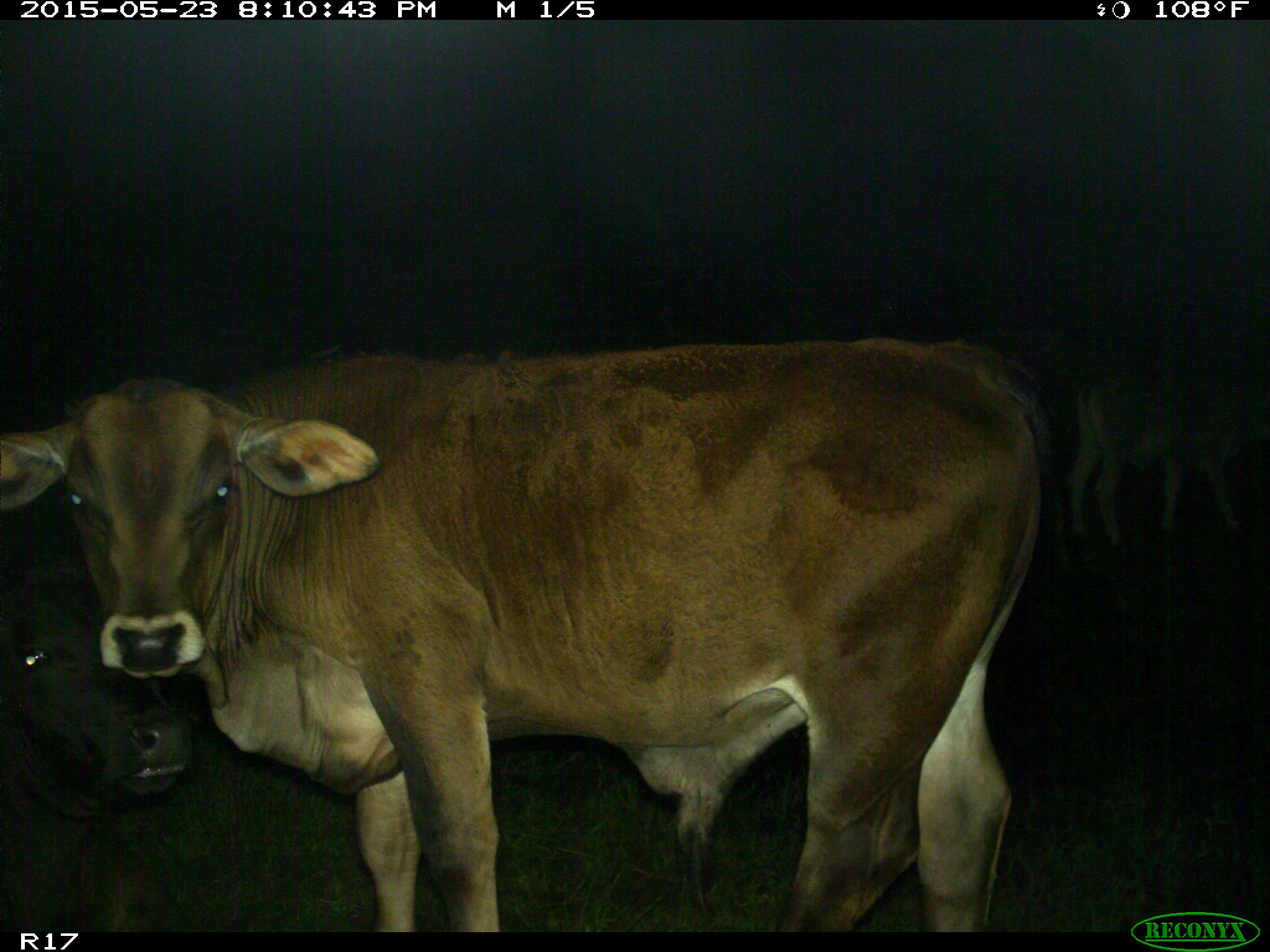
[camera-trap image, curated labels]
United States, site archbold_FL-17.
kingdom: Animalia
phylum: Chordata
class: Mammalia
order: Artiodactyla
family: Bovidae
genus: Bos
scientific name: Bos taurus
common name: domestic cow